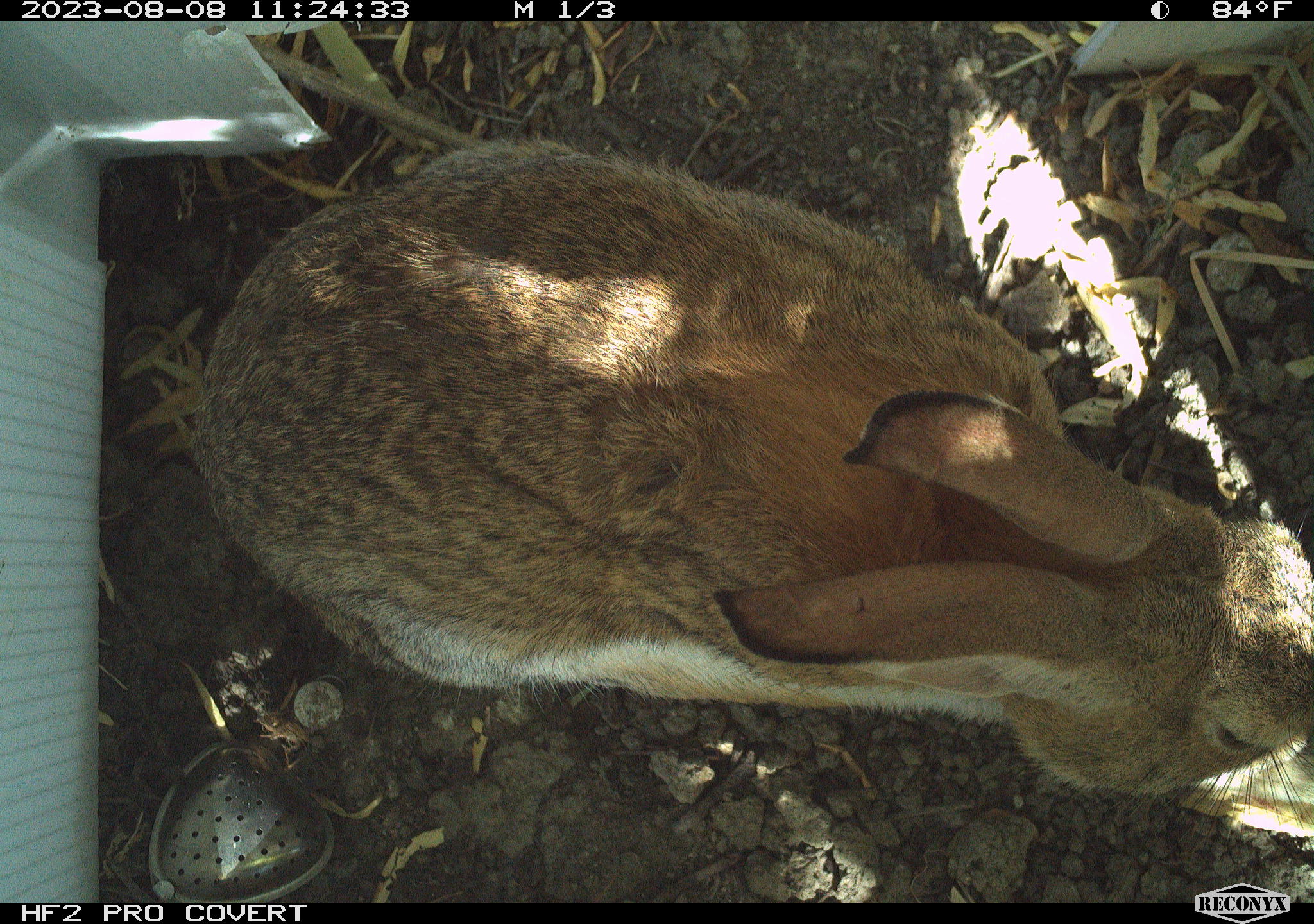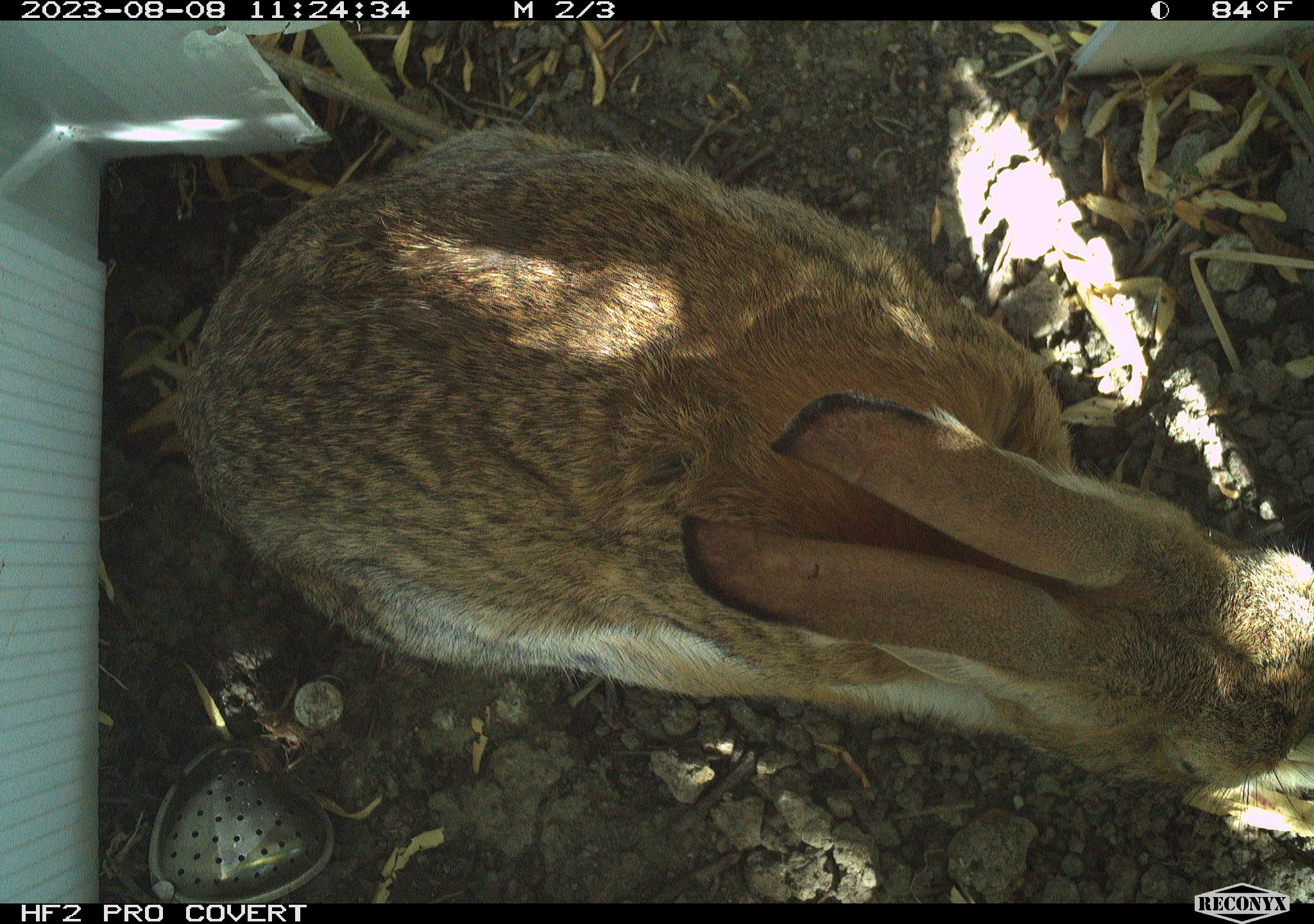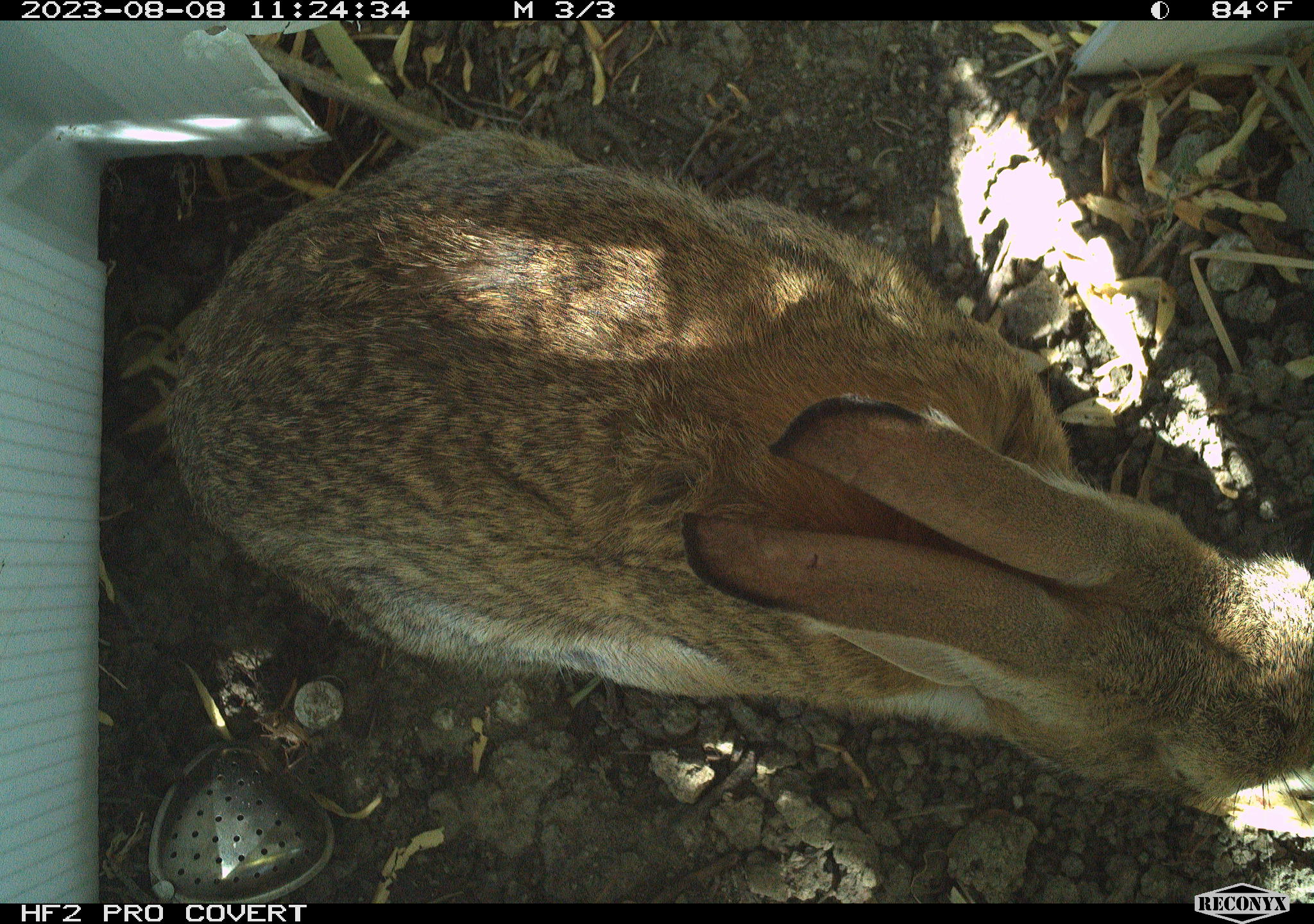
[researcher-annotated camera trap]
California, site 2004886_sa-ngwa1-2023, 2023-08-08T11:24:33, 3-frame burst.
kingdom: Animalia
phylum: Chordata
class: Mammalia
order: Lagomorpha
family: Leporidae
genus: Sylvilagus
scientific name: Sylvilagus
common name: cottontail rabbits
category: sylvilagus species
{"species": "sylvilagus species (cottontail rabbits) (Sylvilagus)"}